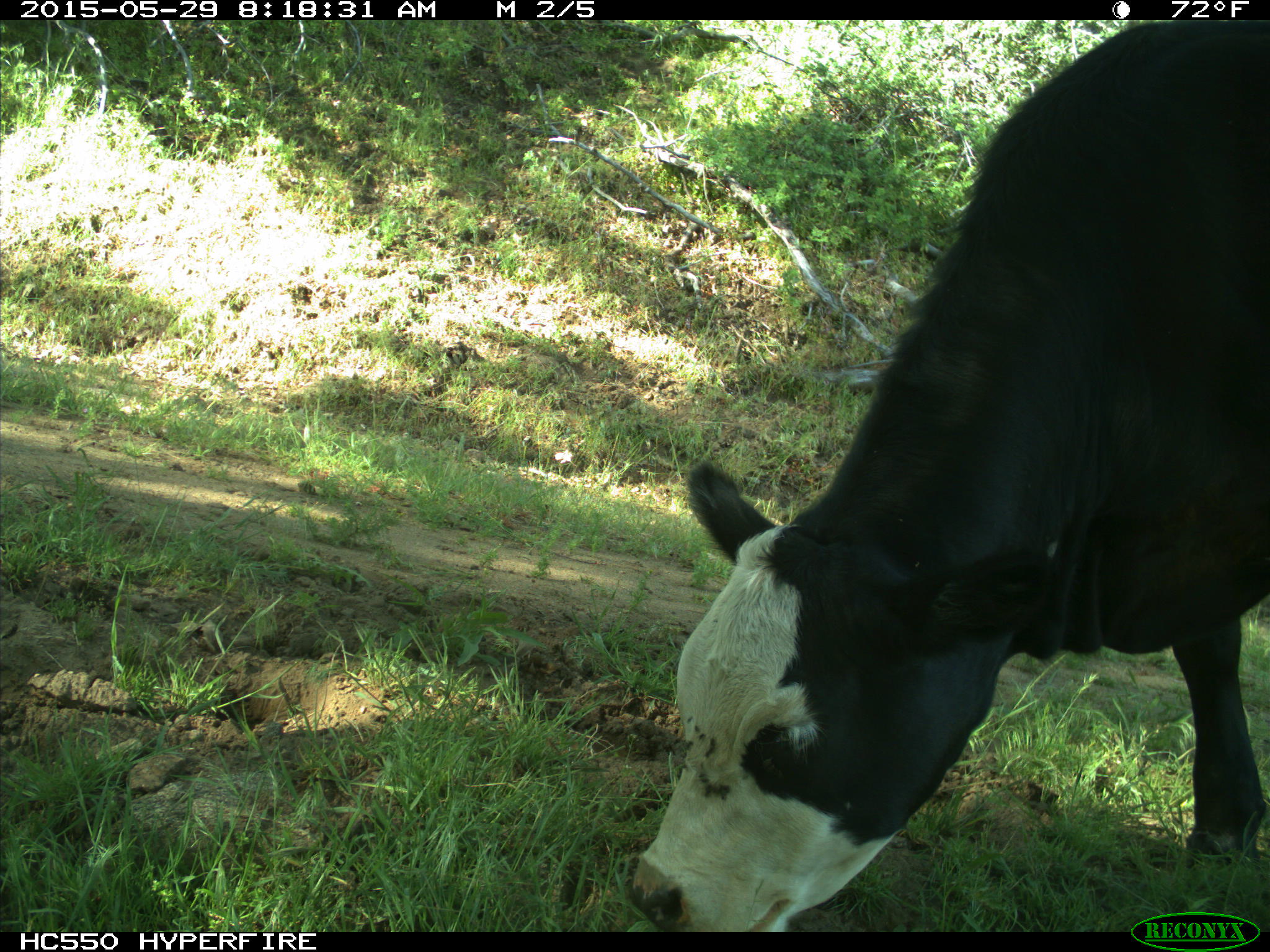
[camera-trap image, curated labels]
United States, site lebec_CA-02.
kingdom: Animalia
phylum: Chordata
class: Mammalia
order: Artiodactyla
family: Bovidae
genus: Bos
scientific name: Bos taurus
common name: domestic cow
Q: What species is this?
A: Bos taurus (domestic cow).